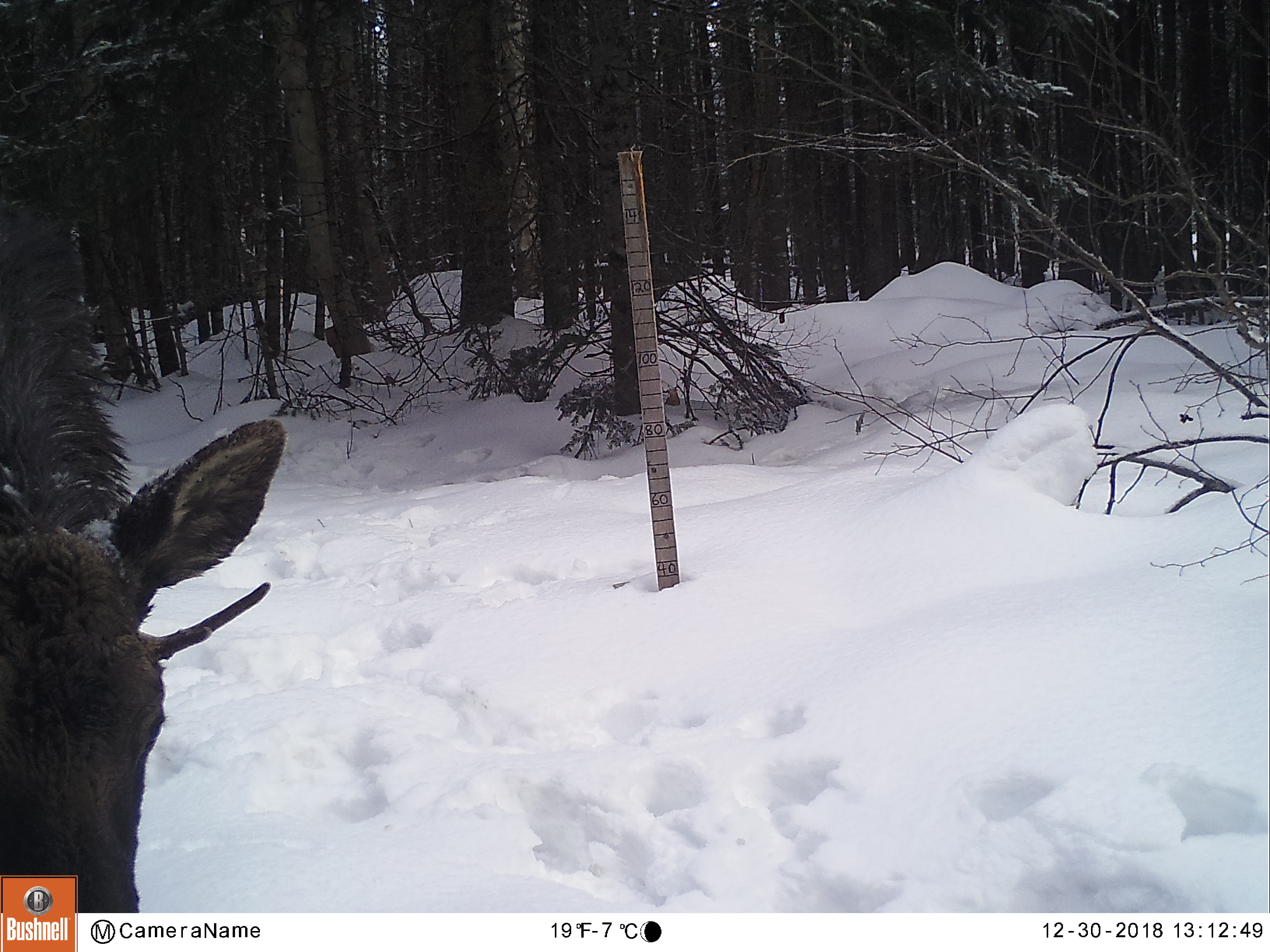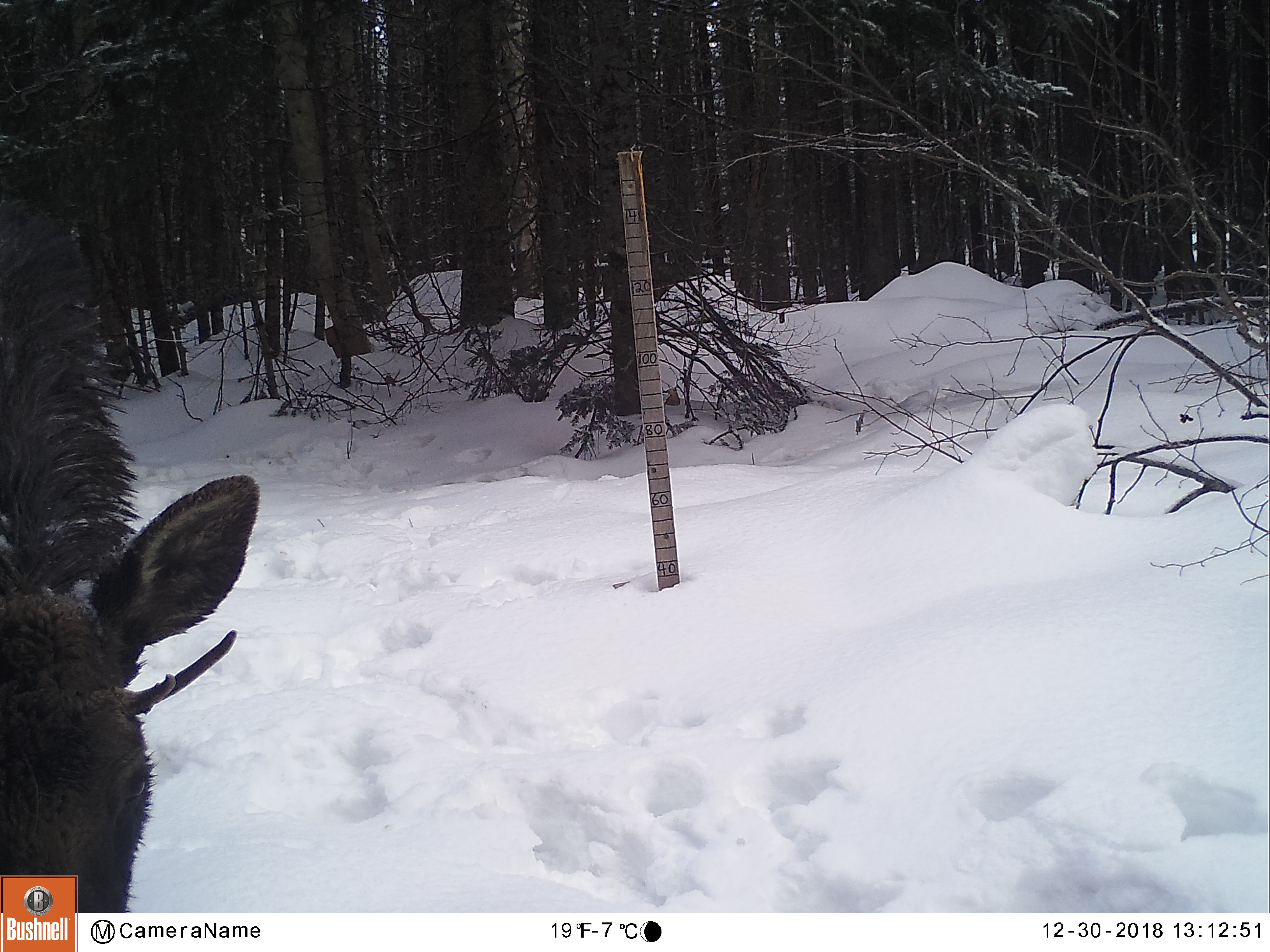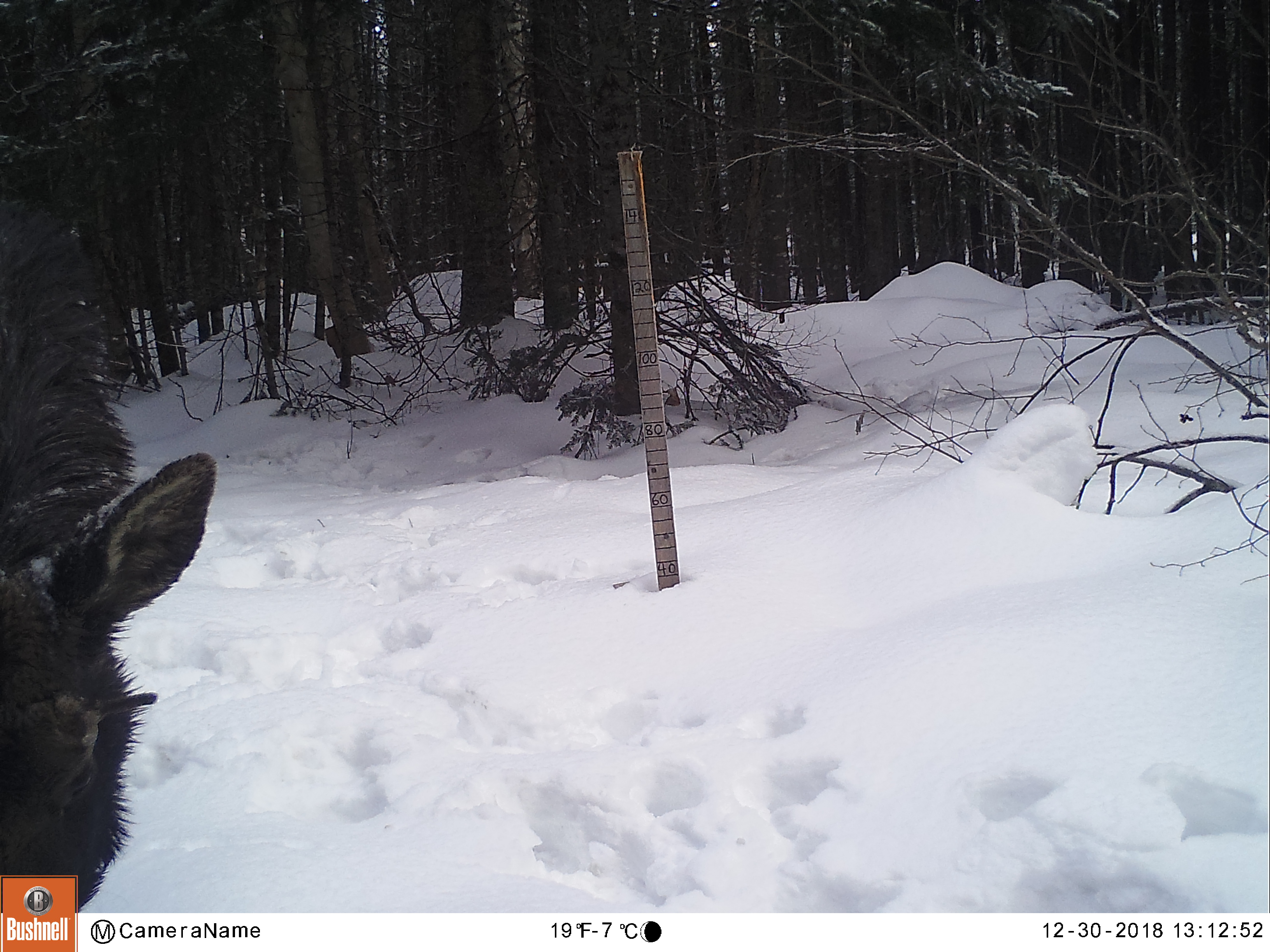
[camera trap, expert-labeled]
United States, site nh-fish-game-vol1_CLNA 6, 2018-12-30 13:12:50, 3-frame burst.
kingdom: Animalia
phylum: Chordata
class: Mammalia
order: Artiodactyla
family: Cervidae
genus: Alces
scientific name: Alces alces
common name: moose